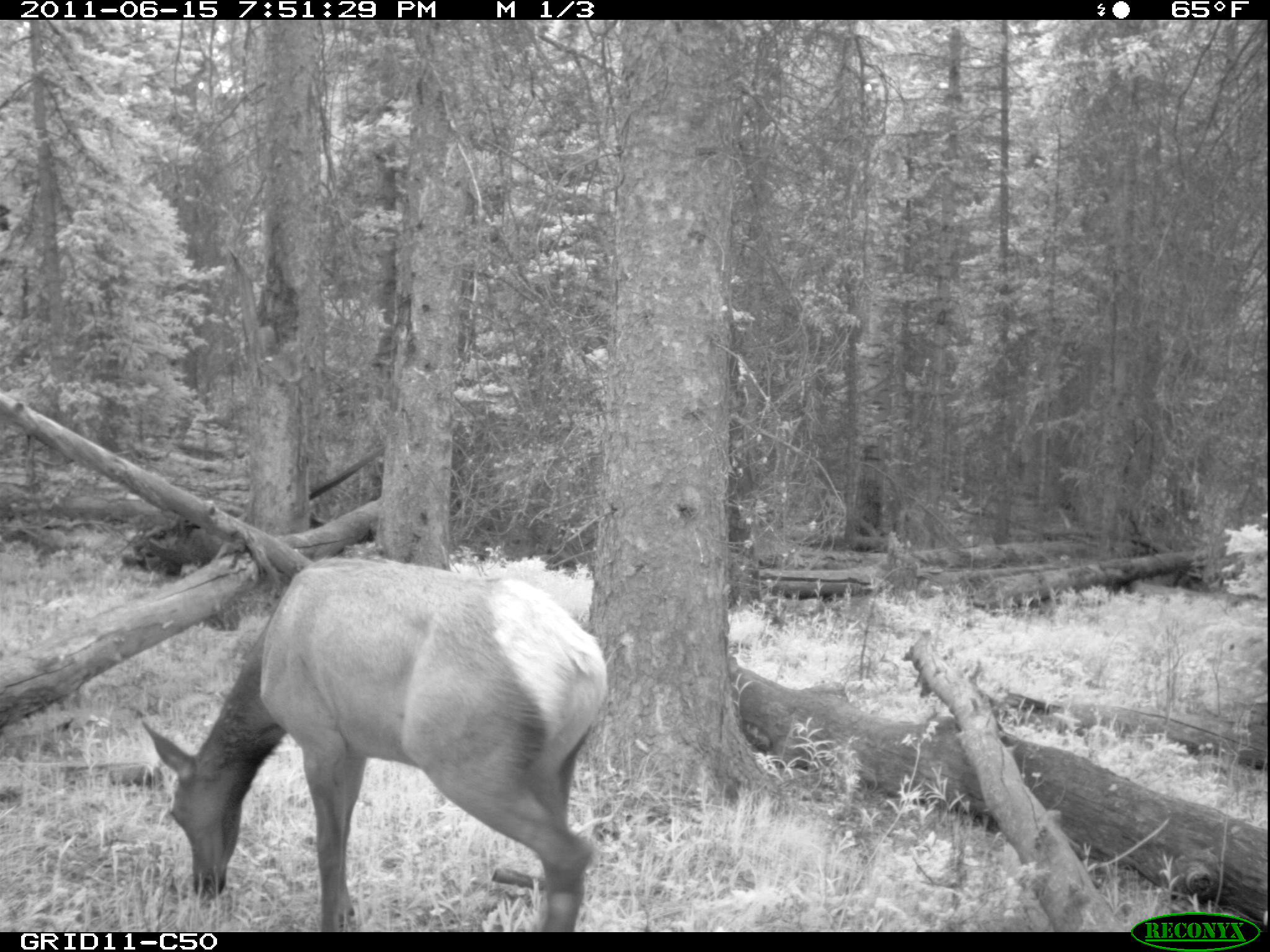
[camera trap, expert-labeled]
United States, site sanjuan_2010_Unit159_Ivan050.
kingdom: Animalia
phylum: Chordata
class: Mammalia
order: Artiodactyla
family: Cervidae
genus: Cervus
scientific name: Cervus elaphus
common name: red deer